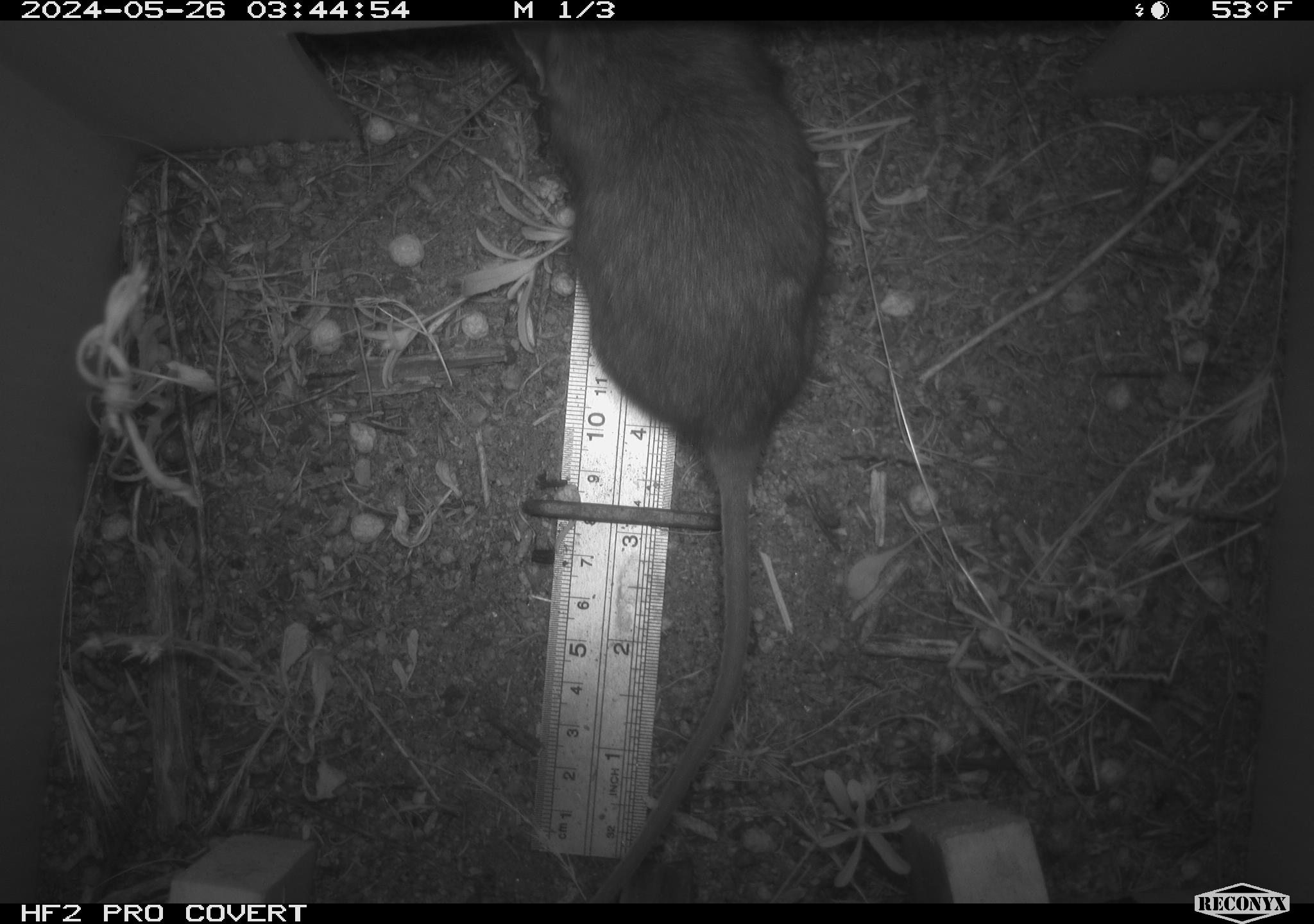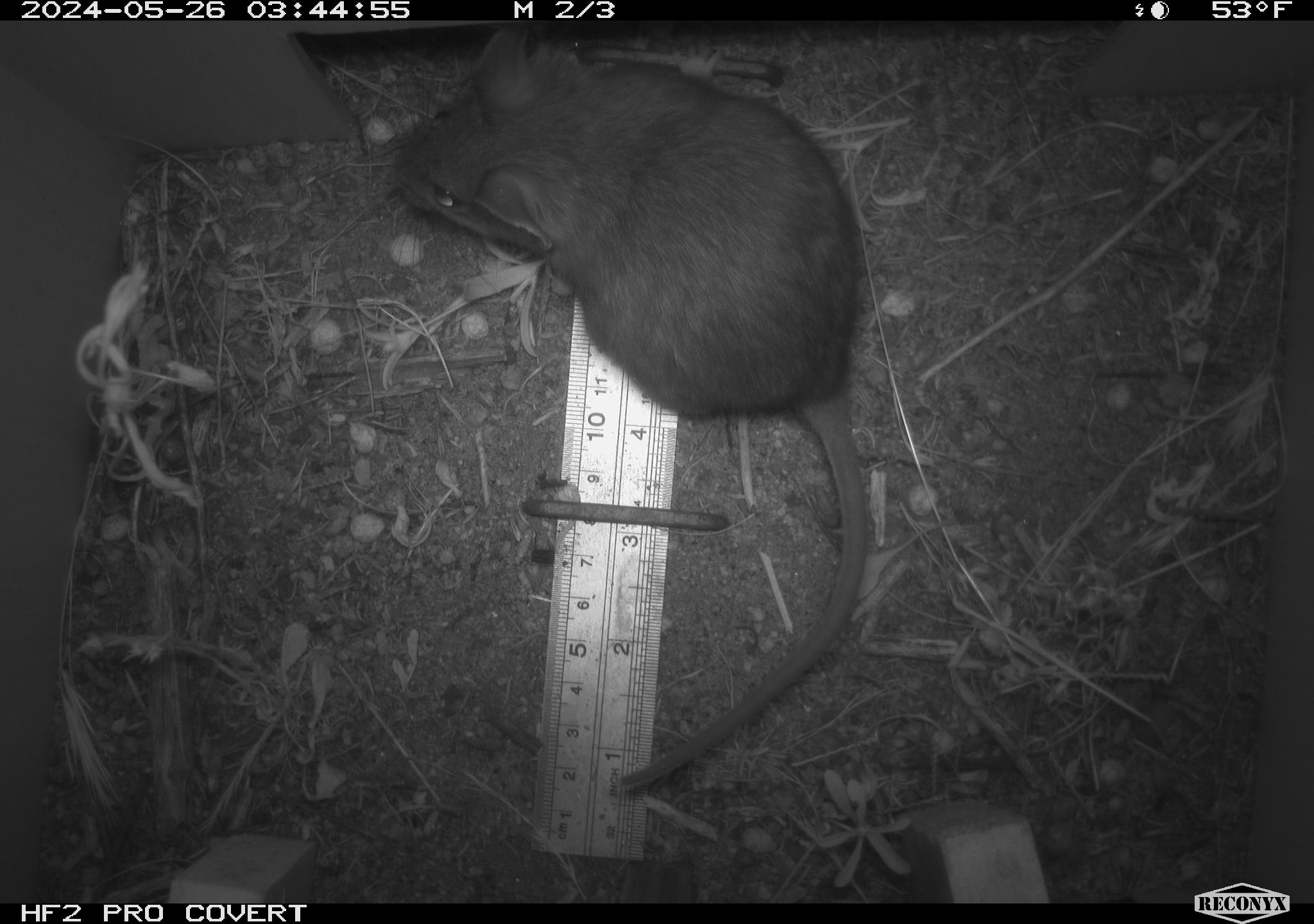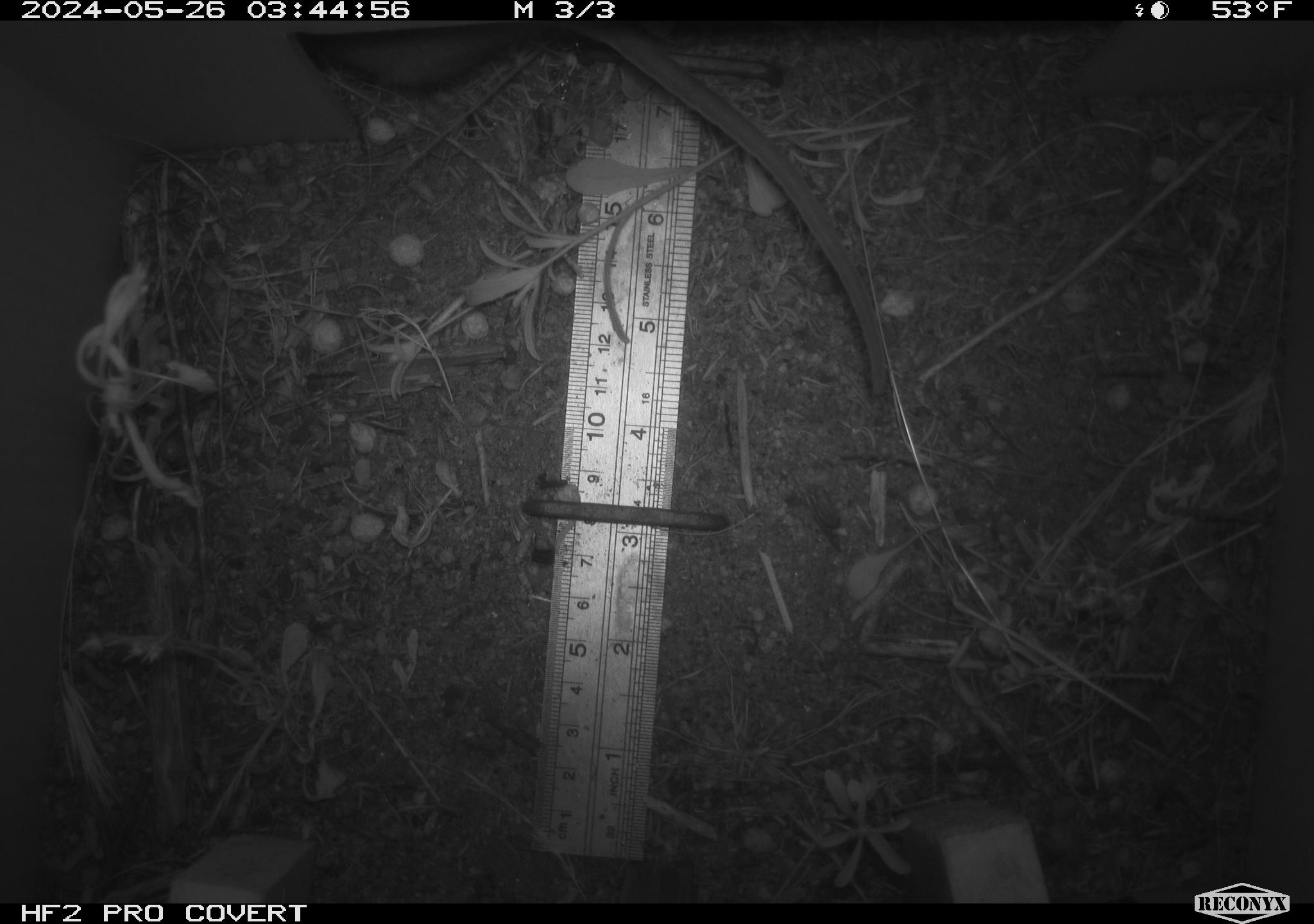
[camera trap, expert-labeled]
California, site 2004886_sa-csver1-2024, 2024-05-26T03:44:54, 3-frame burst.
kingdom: Animalia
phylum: Chordata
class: Mammalia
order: Rodentia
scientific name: Rodentia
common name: rodent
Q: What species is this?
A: Rodent (Rodentia).